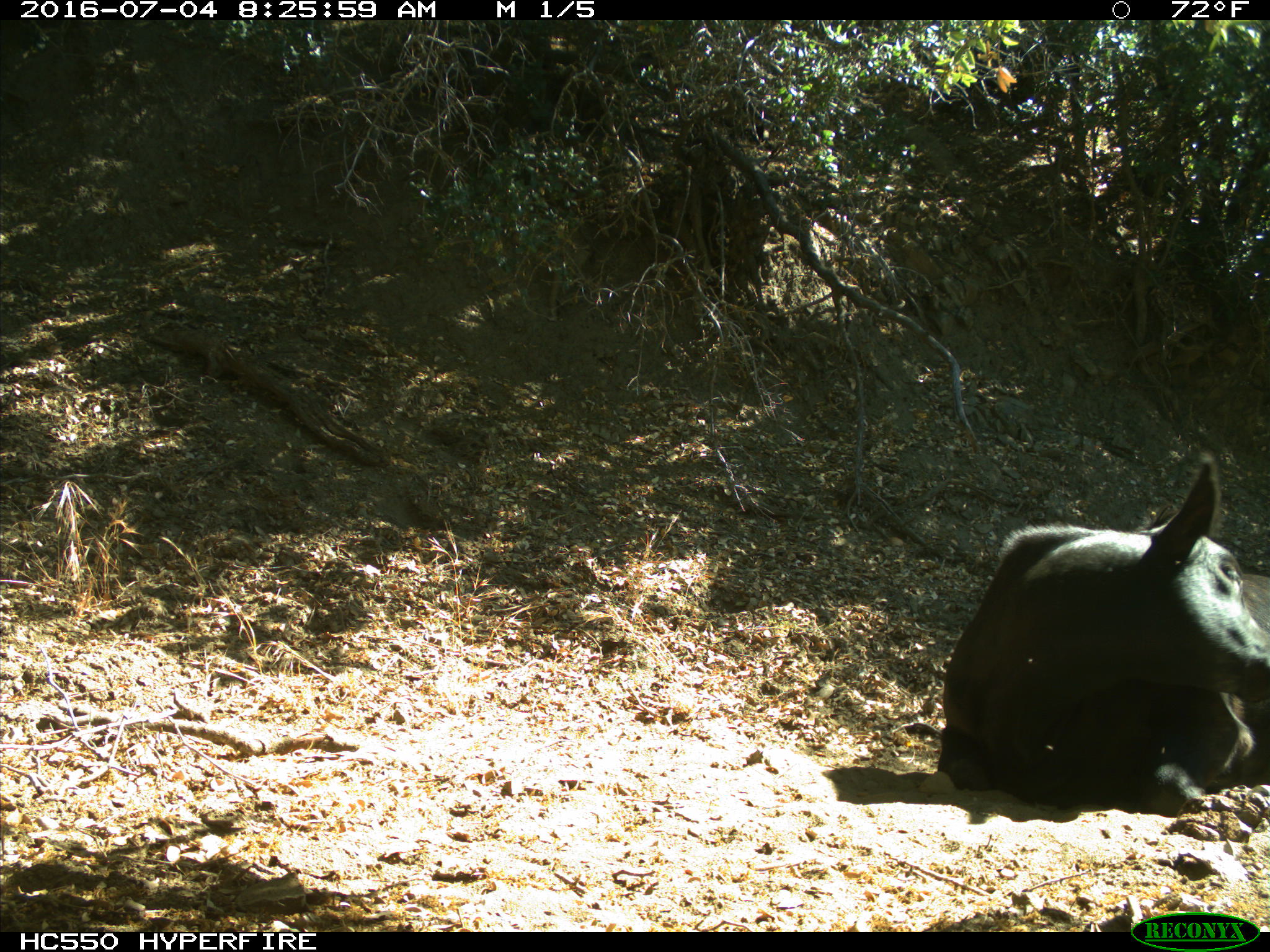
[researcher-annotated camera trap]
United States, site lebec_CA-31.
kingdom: Animalia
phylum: Chordata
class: Mammalia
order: Artiodactyla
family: Bovidae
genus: Bos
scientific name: Bos taurus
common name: domestic cow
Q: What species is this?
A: Bos taurus (domestic cow).